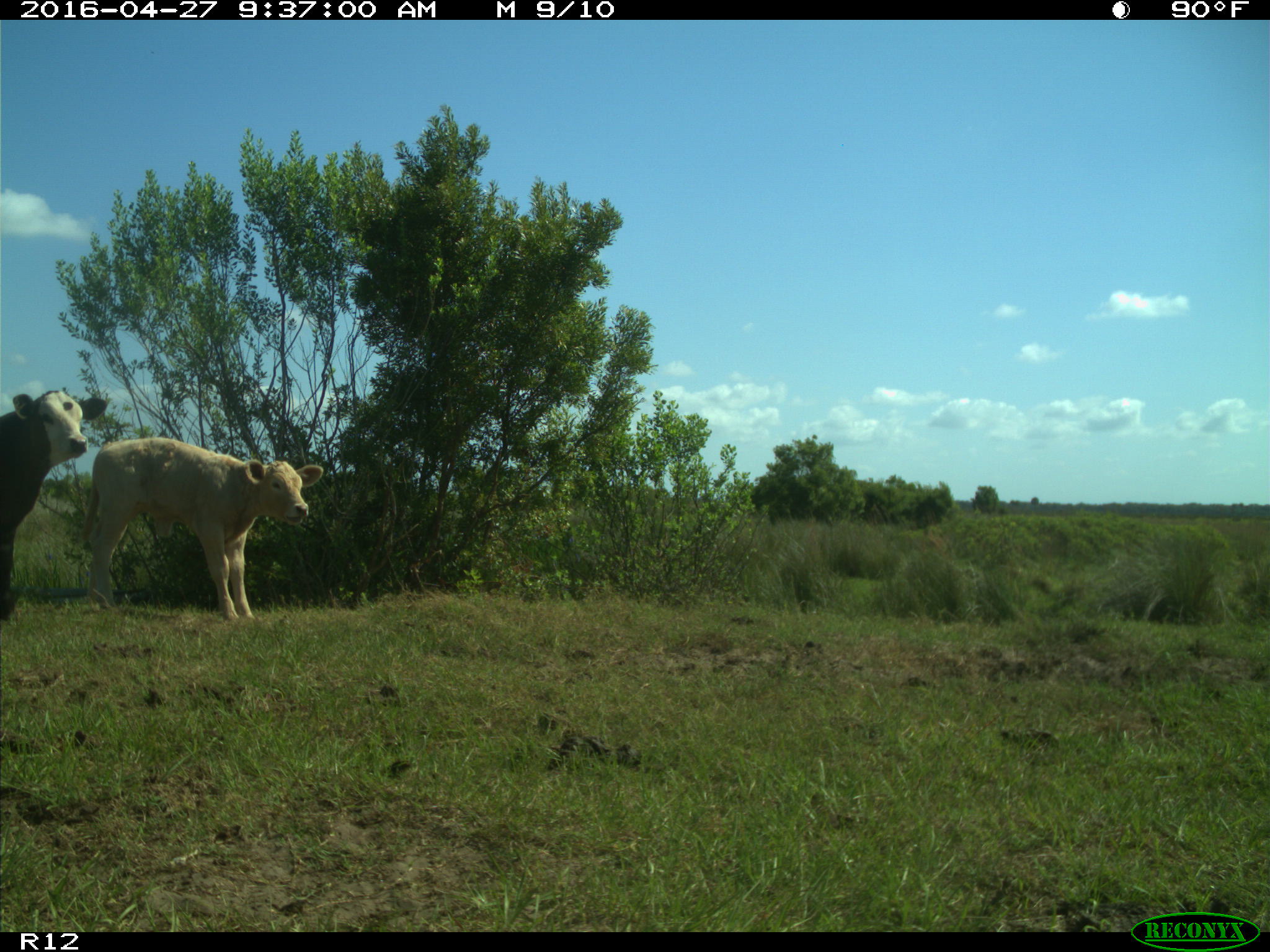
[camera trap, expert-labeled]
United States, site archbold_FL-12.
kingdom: Animalia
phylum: Chordata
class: Mammalia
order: Artiodactyla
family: Bovidae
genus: Bos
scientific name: Bos taurus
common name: domestic cow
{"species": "Bos taurus (domestic cow)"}